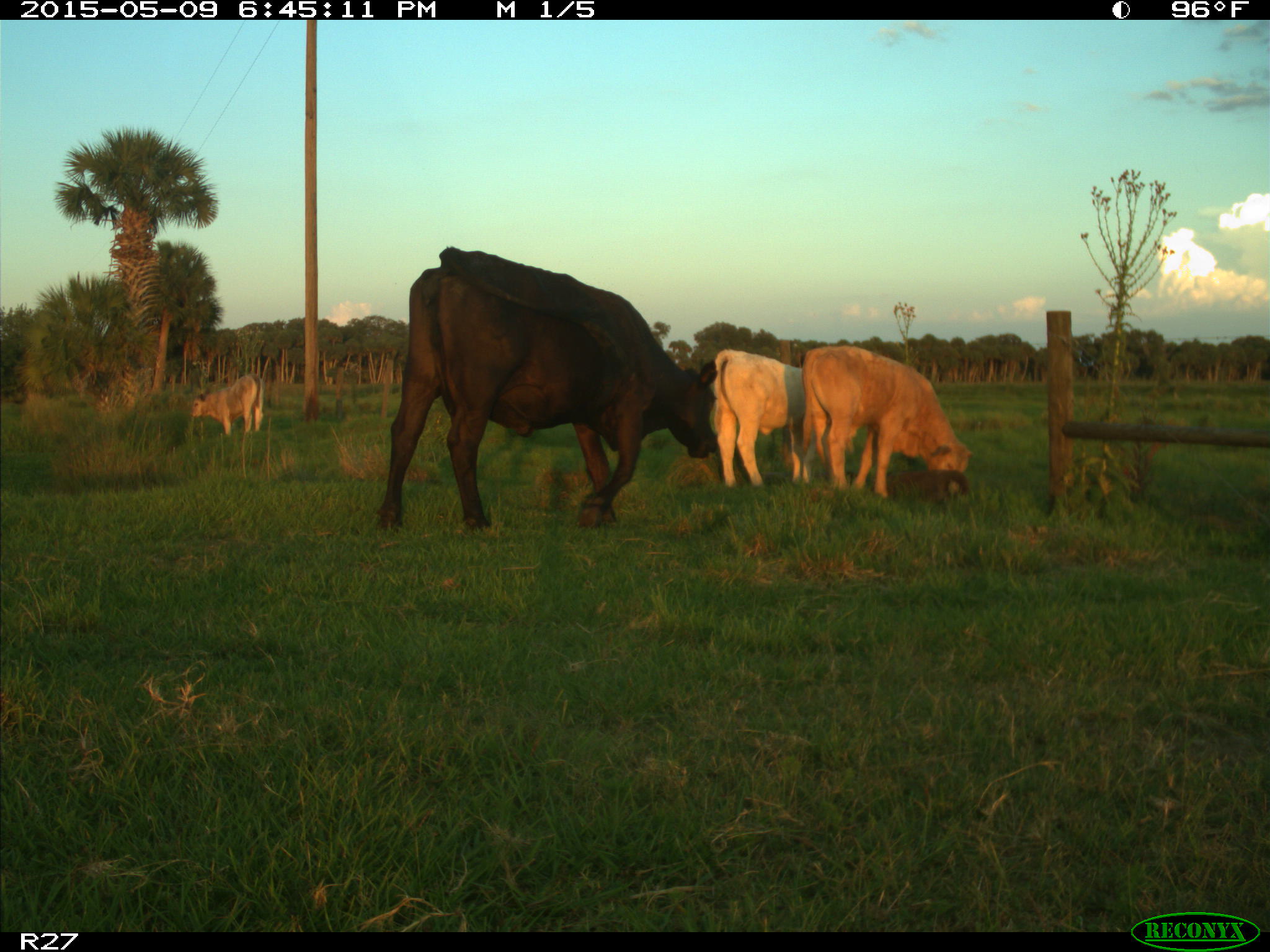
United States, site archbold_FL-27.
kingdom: Animalia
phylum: Chordata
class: Mammalia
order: Artiodactyla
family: Bovidae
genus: Bos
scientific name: Bos taurus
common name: domestic cow